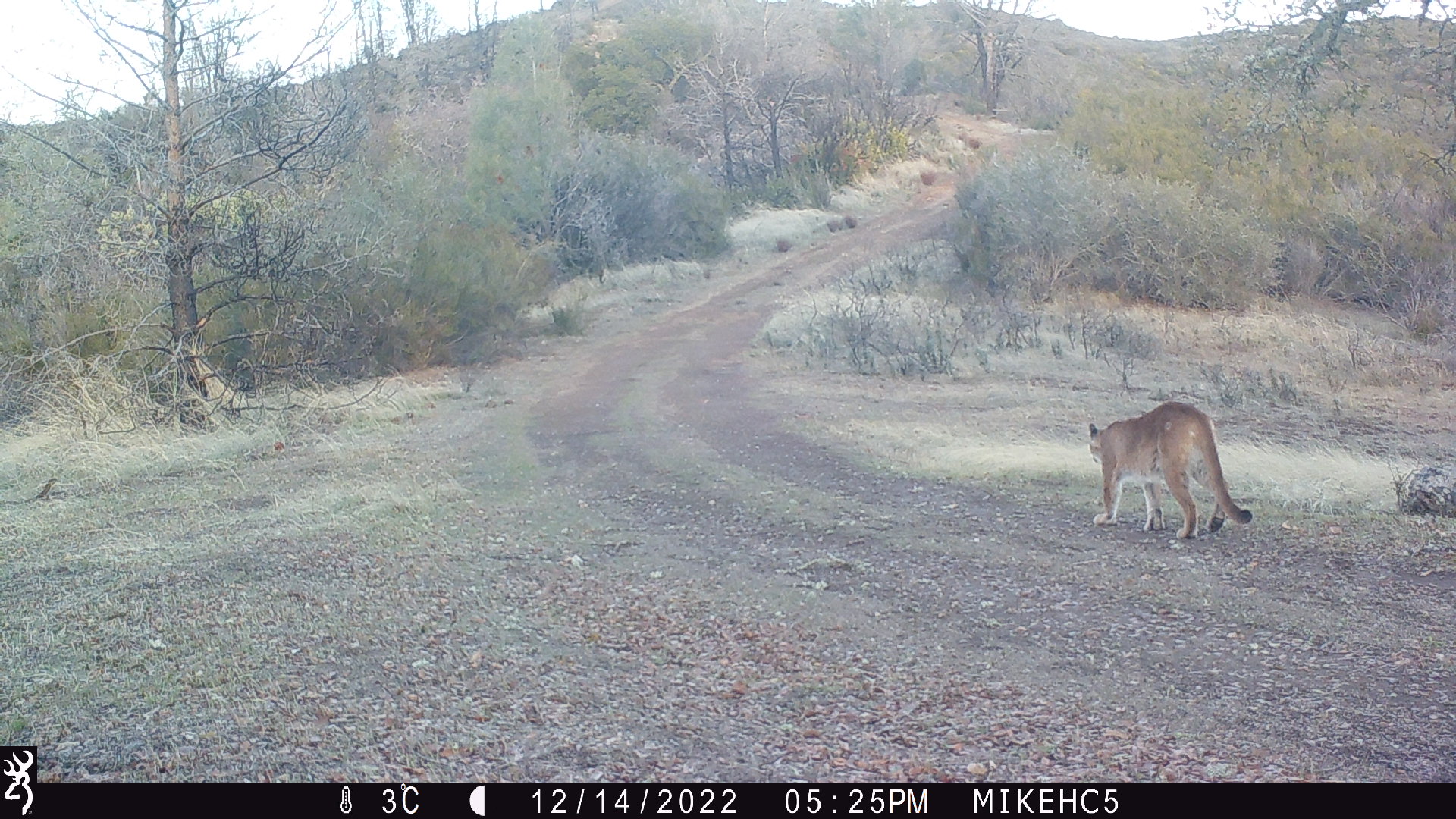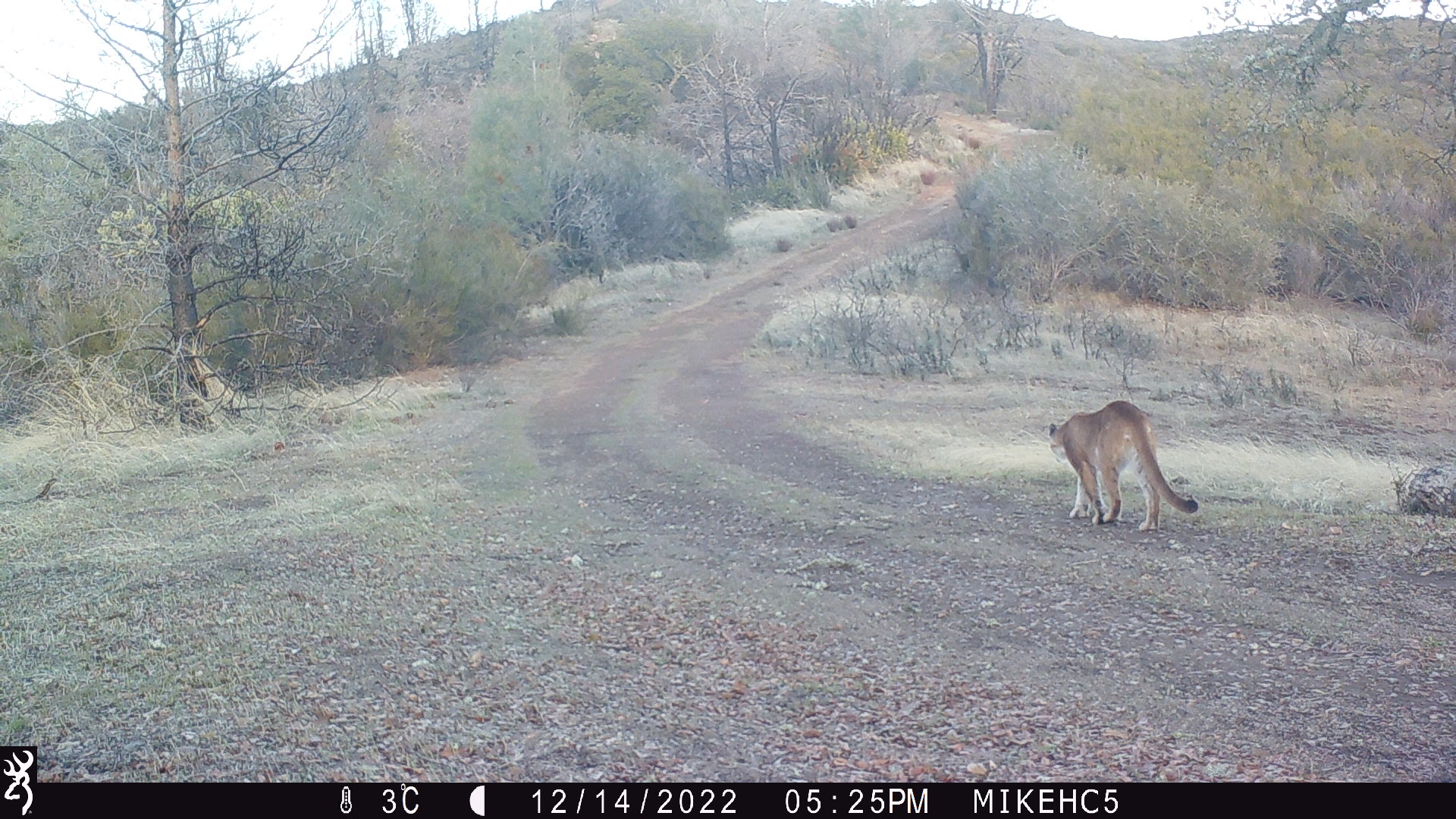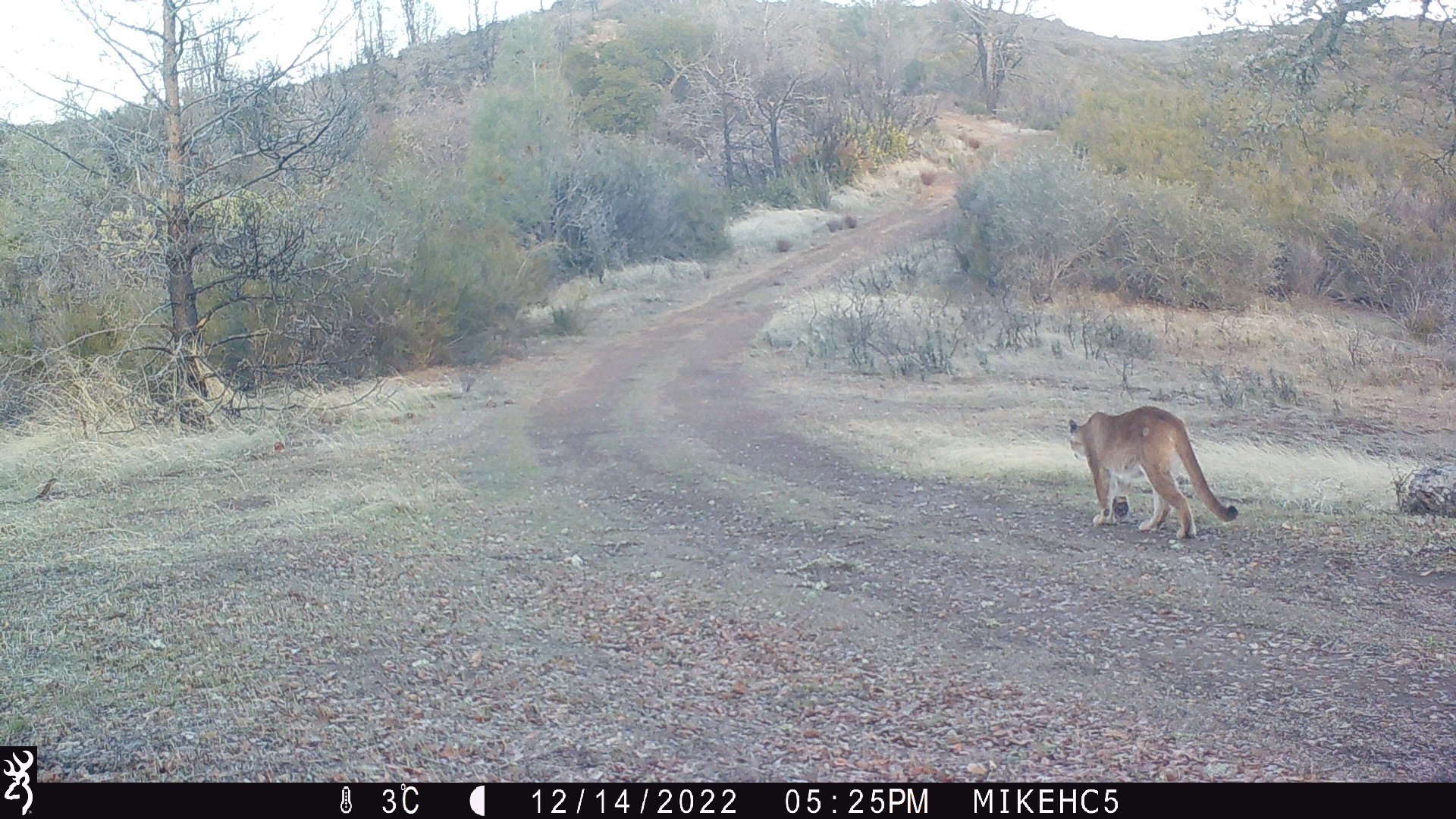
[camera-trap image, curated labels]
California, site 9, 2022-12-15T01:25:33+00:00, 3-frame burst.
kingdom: Animalia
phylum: Chordata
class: Mammalia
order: Carnivora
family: Felidae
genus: Puma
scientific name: Puma concolor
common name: puma